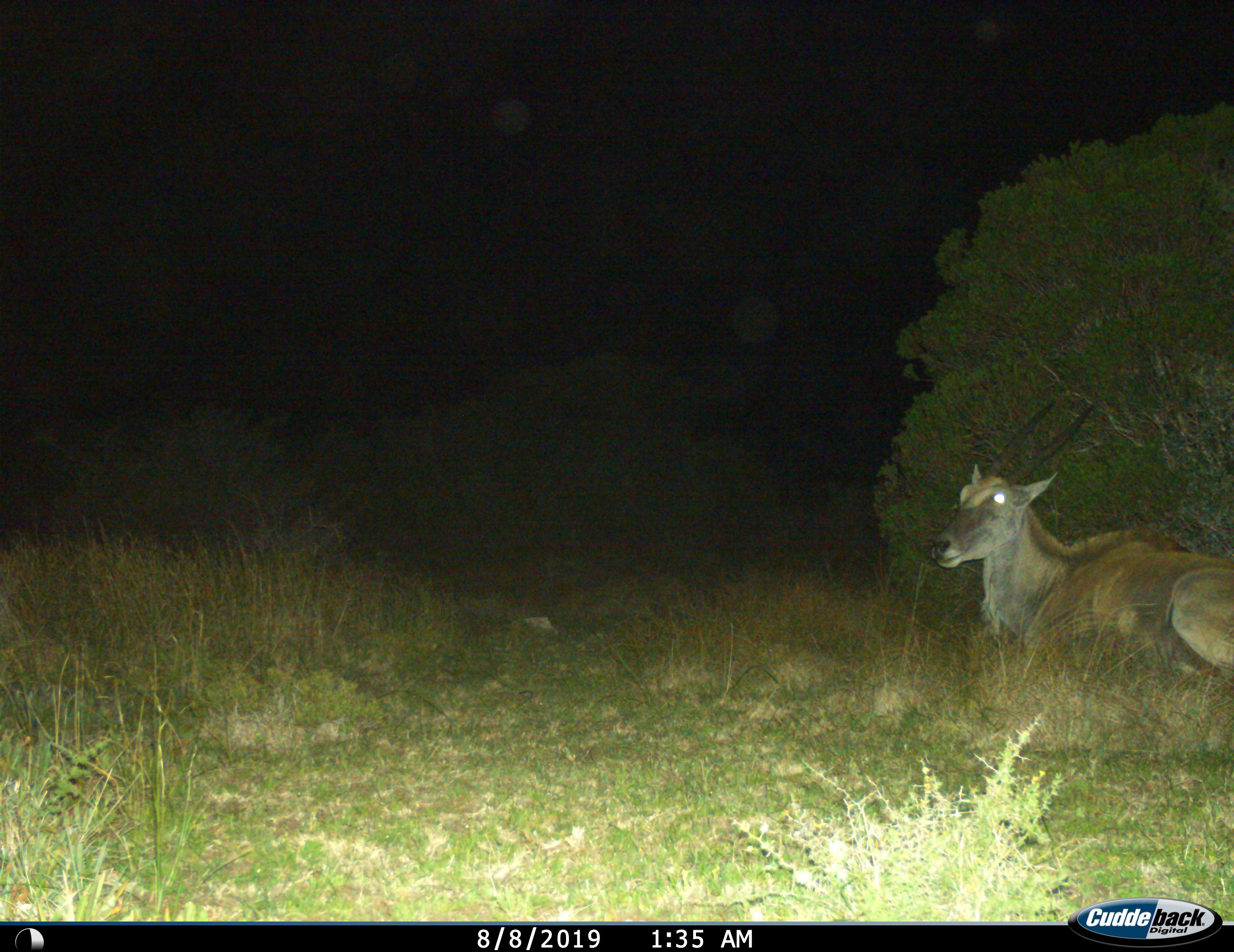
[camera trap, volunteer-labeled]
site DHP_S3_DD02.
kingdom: Animalia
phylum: Chordata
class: Mammalia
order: Artiodactyla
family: Bovidae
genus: Tragelaphus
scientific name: Tragelaphus oryx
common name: eland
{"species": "eland (Tragelaphus oryx)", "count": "1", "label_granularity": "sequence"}